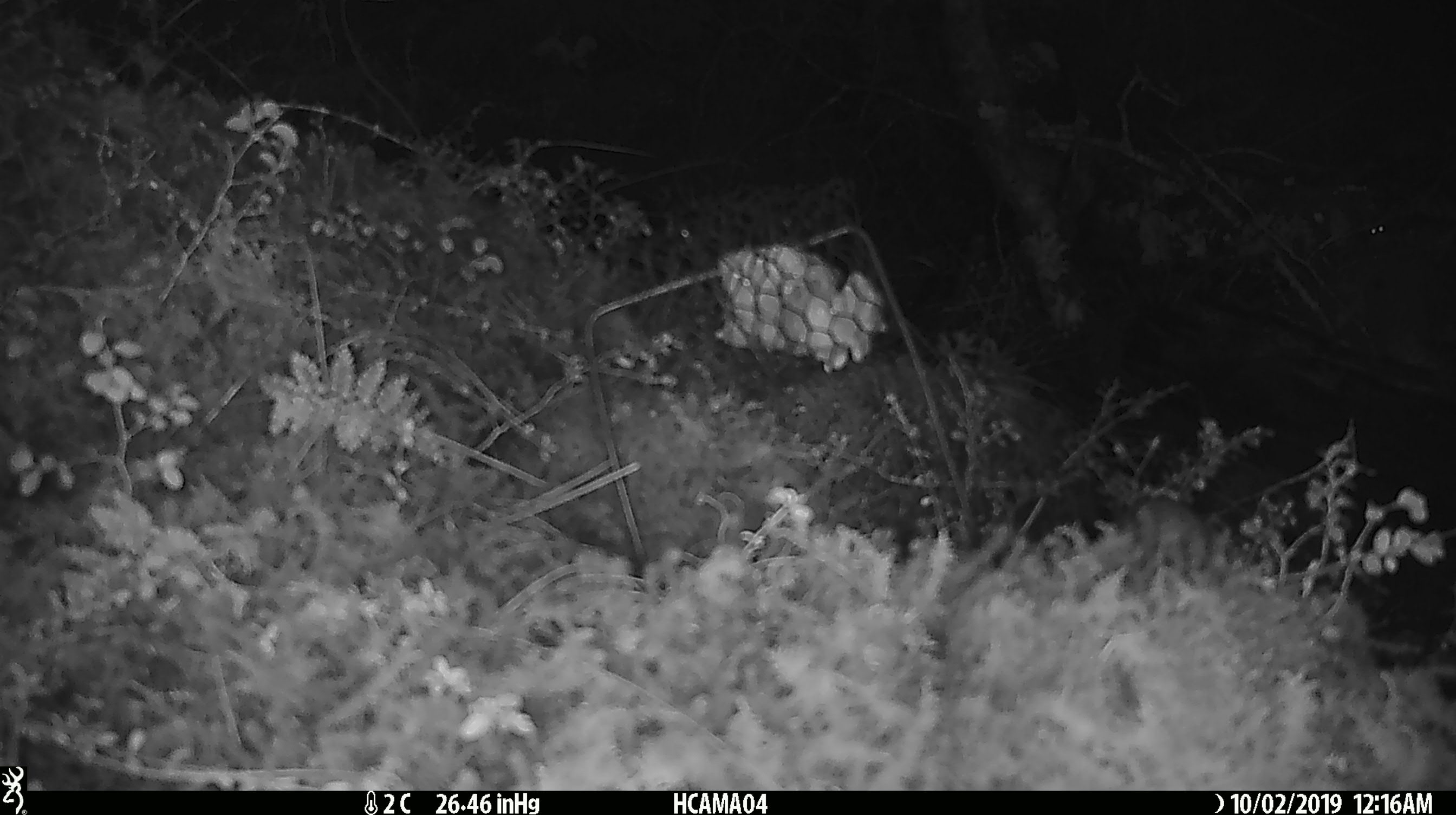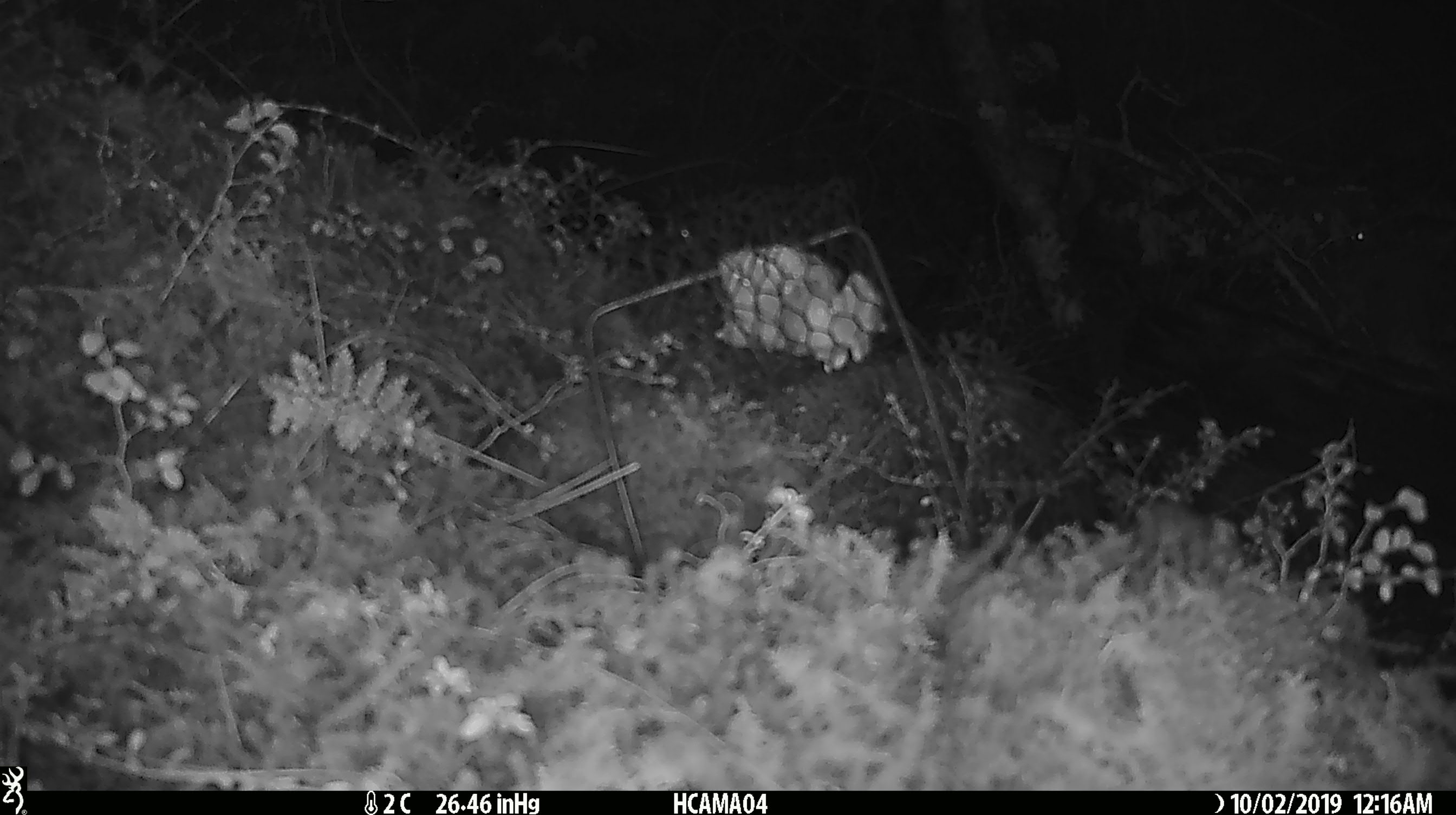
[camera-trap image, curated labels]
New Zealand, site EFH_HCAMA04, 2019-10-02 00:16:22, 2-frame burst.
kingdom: Animalia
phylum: Chordata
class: Mammalia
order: Rodentia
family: Muridae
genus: Mus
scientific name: Mus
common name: mouse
Mouse (Mus).